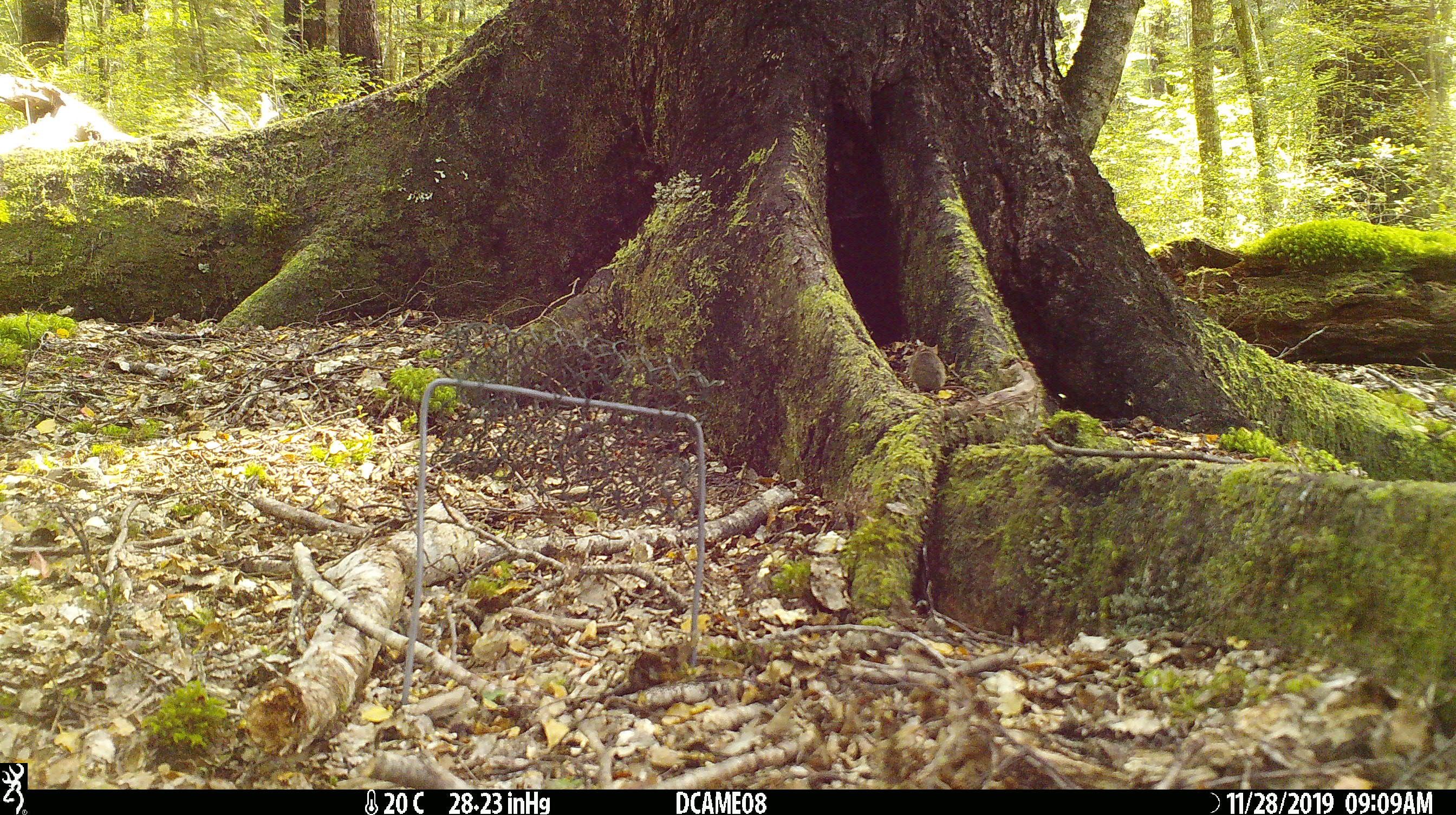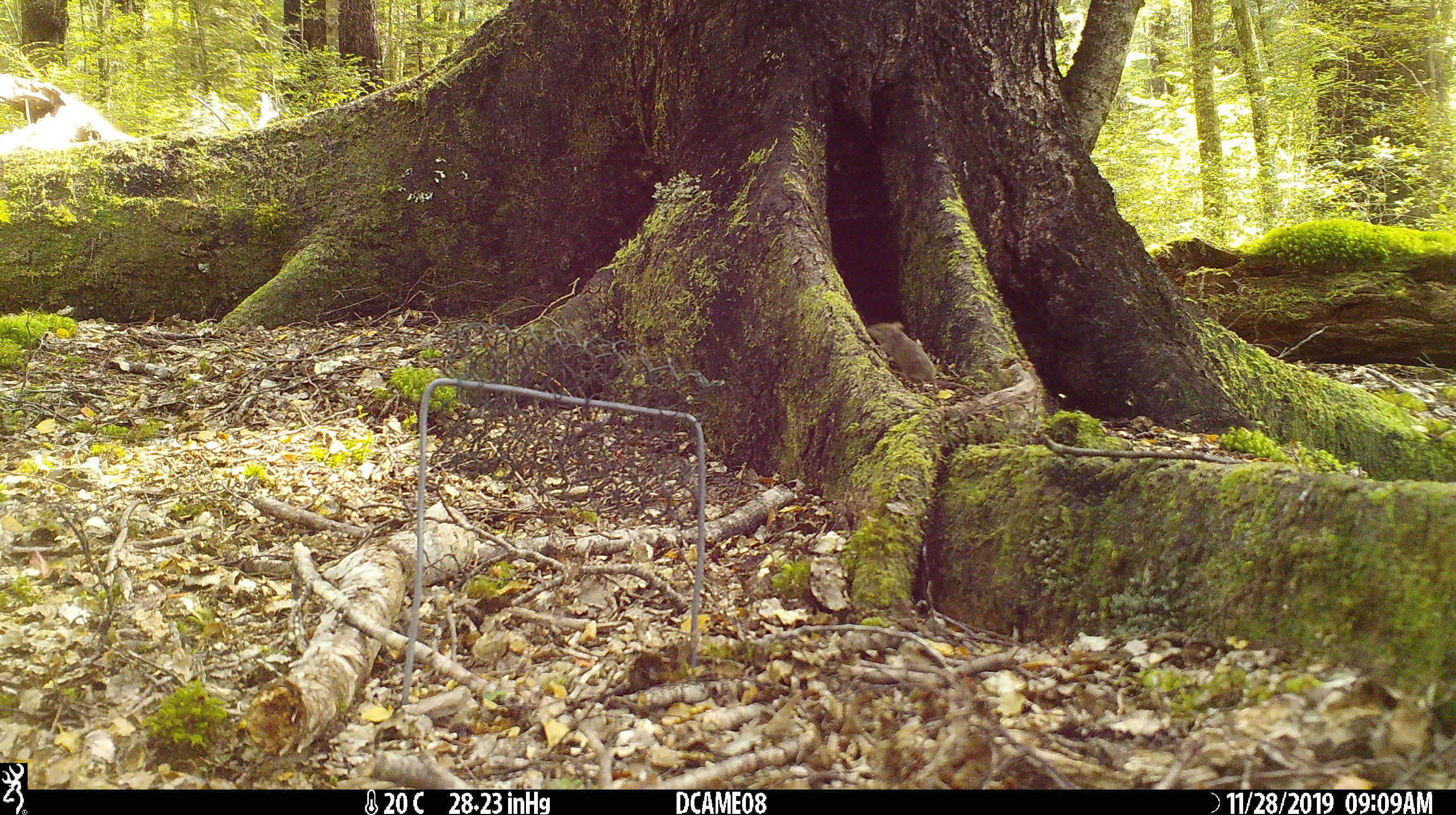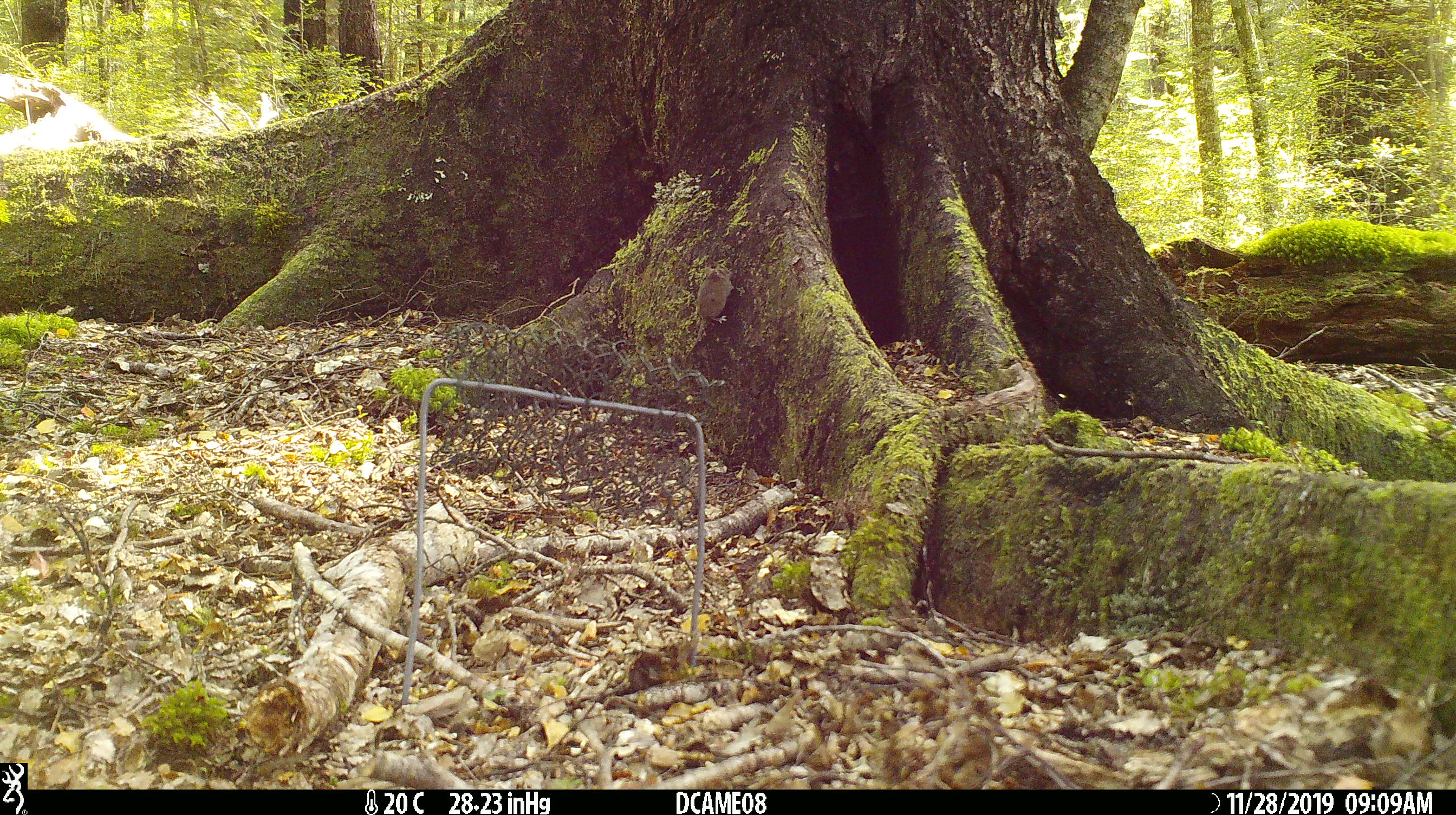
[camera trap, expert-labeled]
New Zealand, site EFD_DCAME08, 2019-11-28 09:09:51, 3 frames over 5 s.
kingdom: Animalia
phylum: Chordata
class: Mammalia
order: Rodentia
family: Muridae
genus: Mus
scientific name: Mus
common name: mouse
Mouse (Mus).